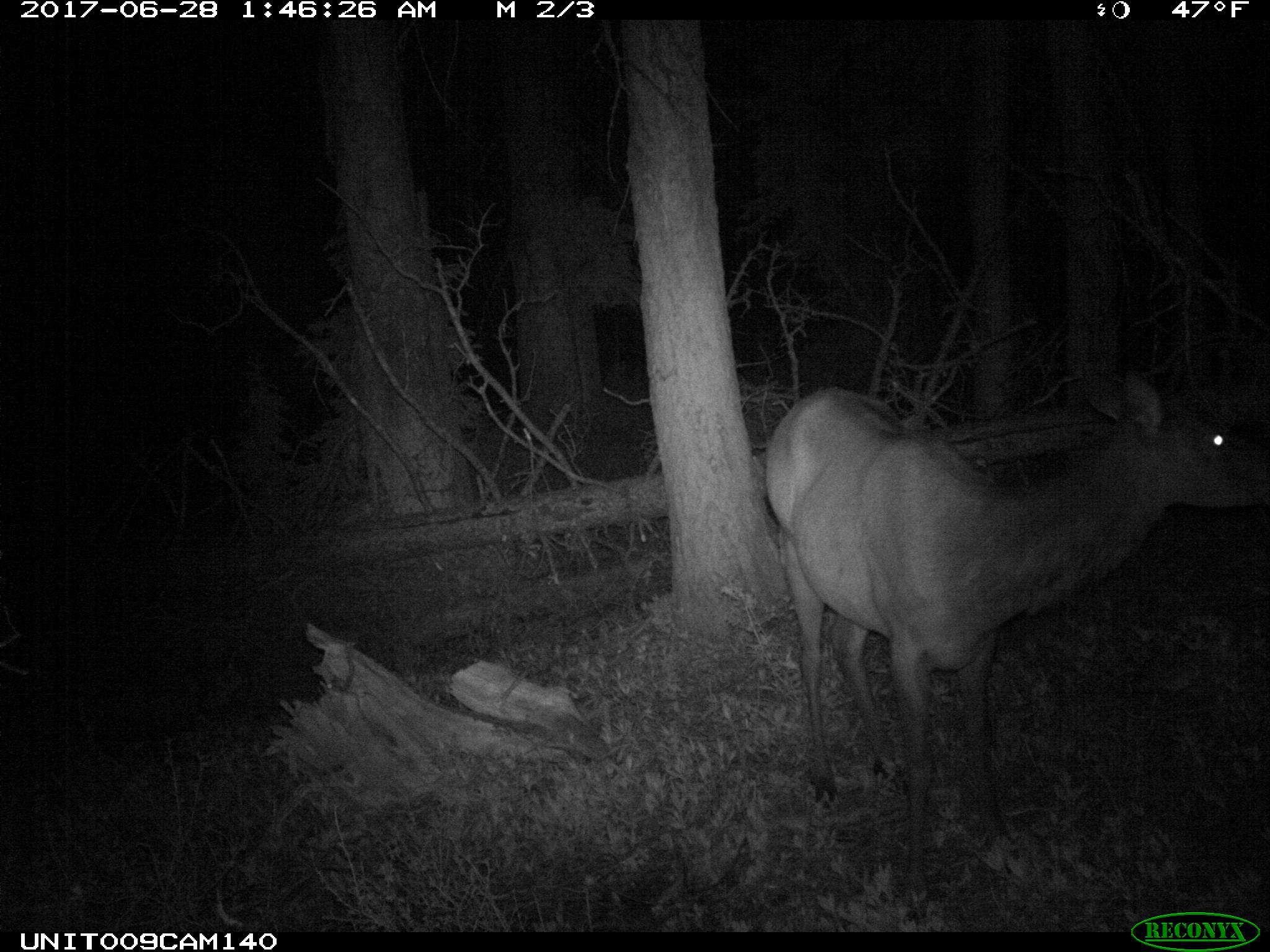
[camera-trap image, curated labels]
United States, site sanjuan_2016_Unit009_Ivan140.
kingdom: Animalia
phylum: Chordata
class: Mammalia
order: Artiodactyla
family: Cervidae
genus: Cervus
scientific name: Cervus elaphus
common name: red deer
Cervus elaphus (red deer).